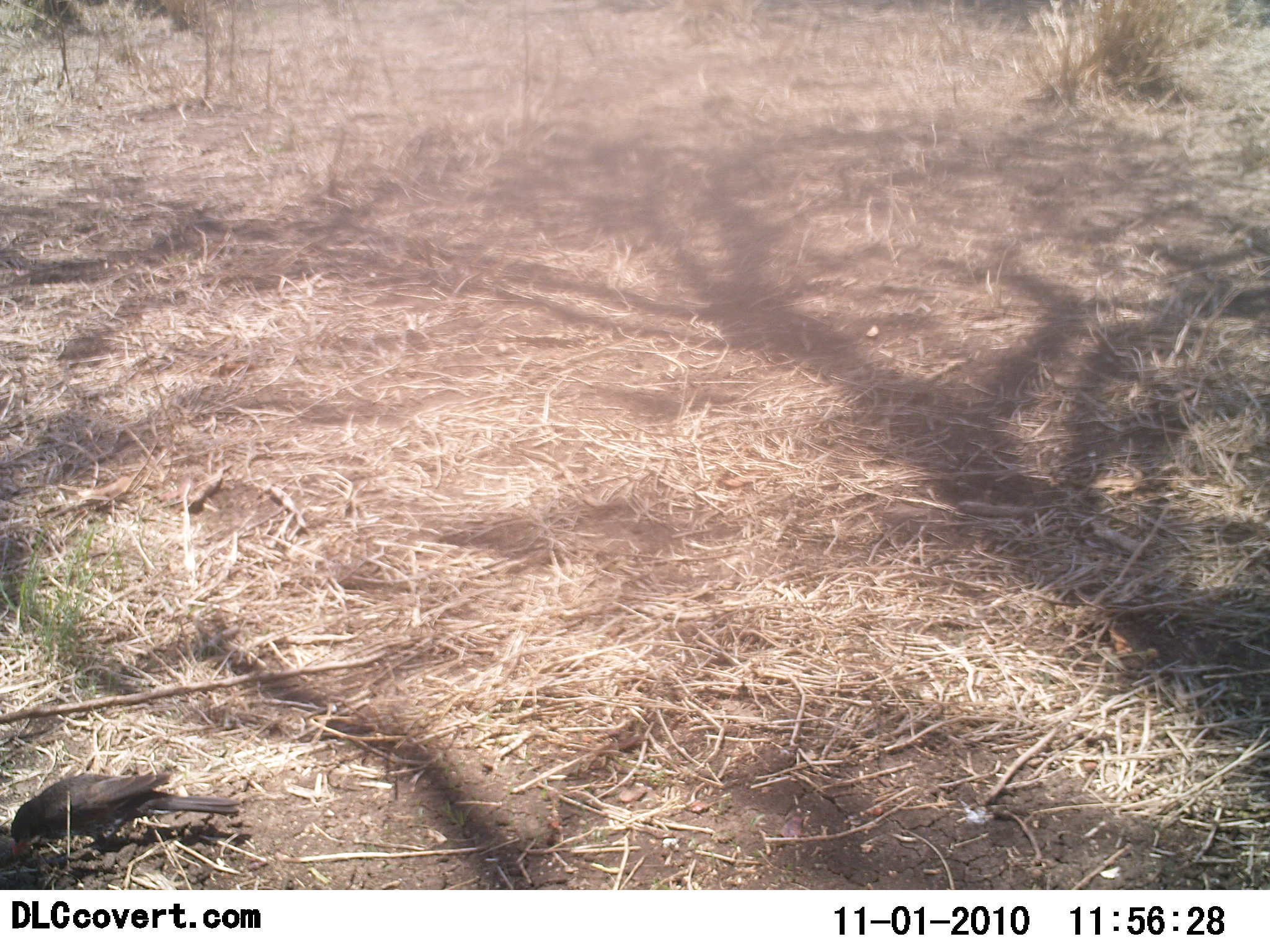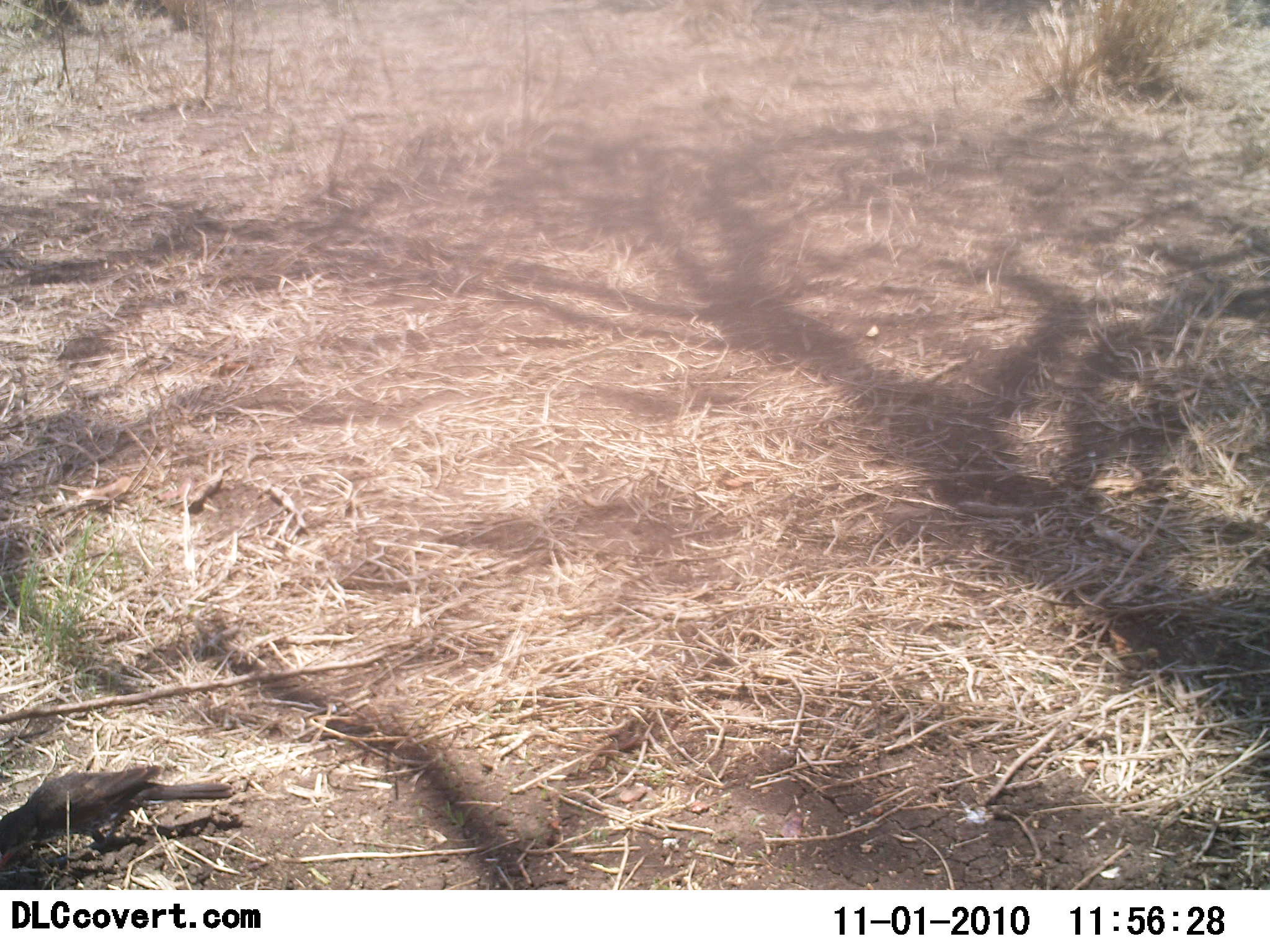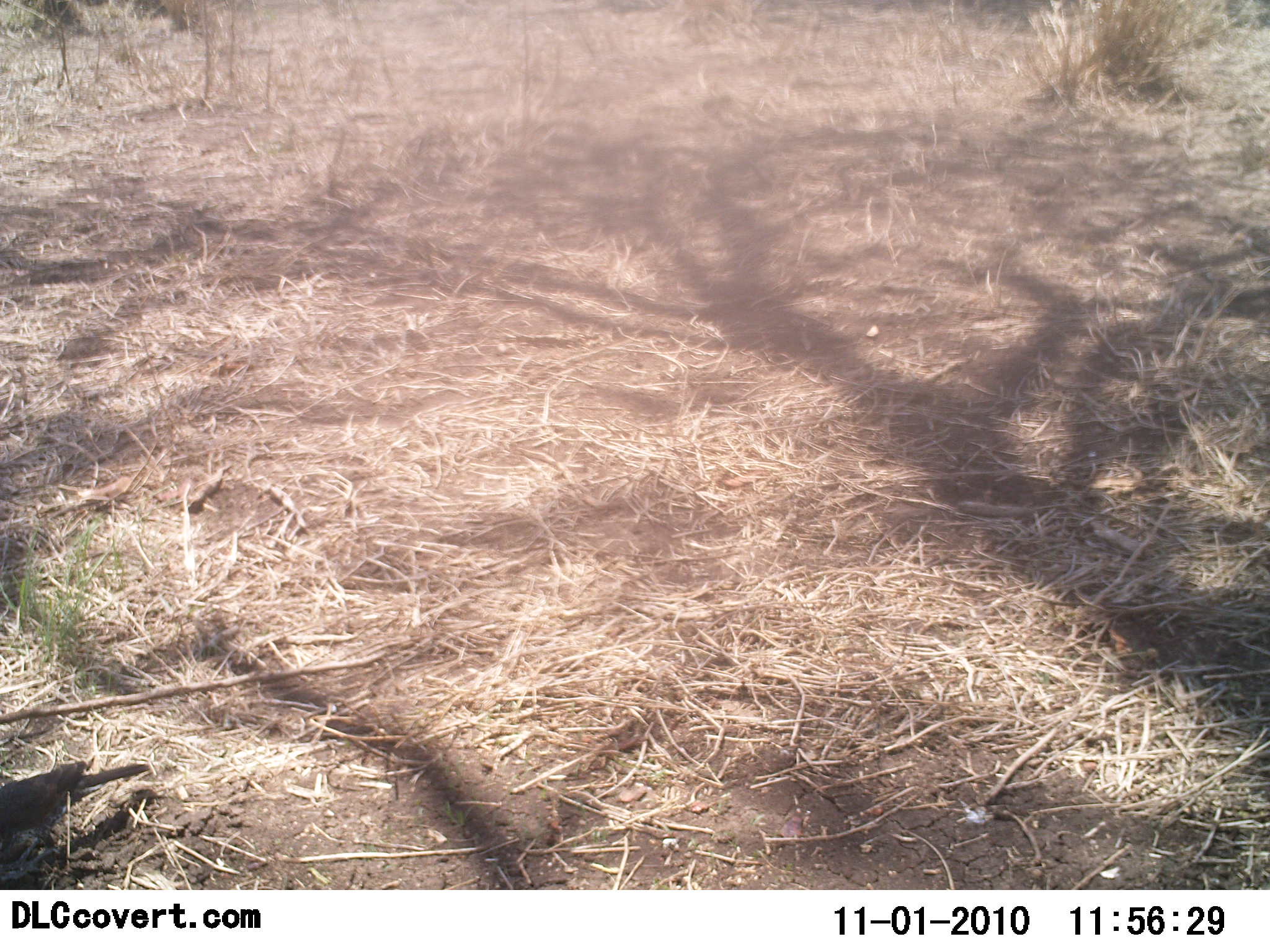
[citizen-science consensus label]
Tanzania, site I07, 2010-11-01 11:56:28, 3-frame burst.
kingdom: Animalia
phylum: Chordata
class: Aves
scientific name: Aves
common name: bird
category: otherbird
Otherbird (bird) (Aves), count 1. Behavior (volunteer vote fractions): standing 25%, resting 6%, moving 6%, interacting 0%. Young present (vote fraction): 0%. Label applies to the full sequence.